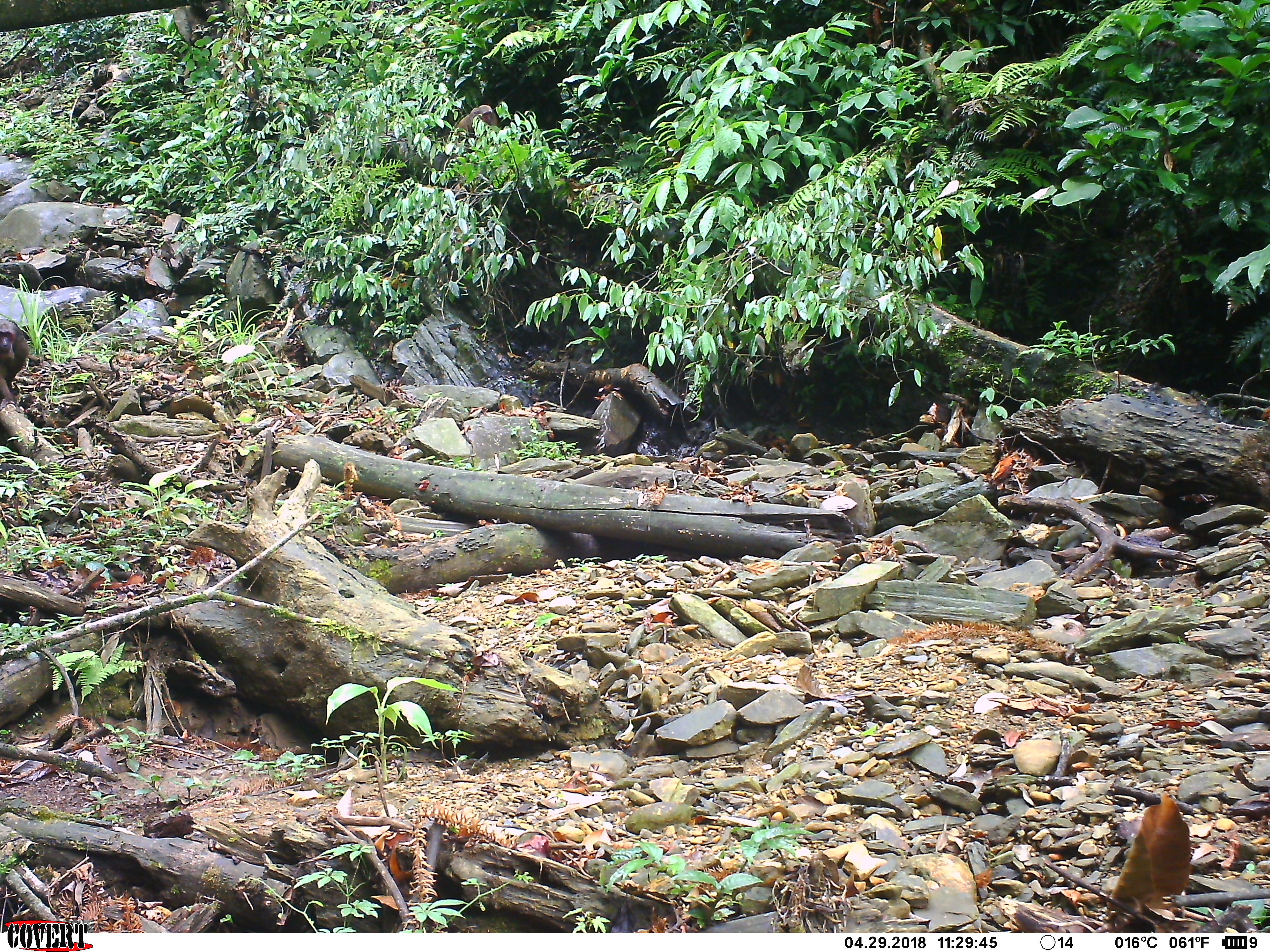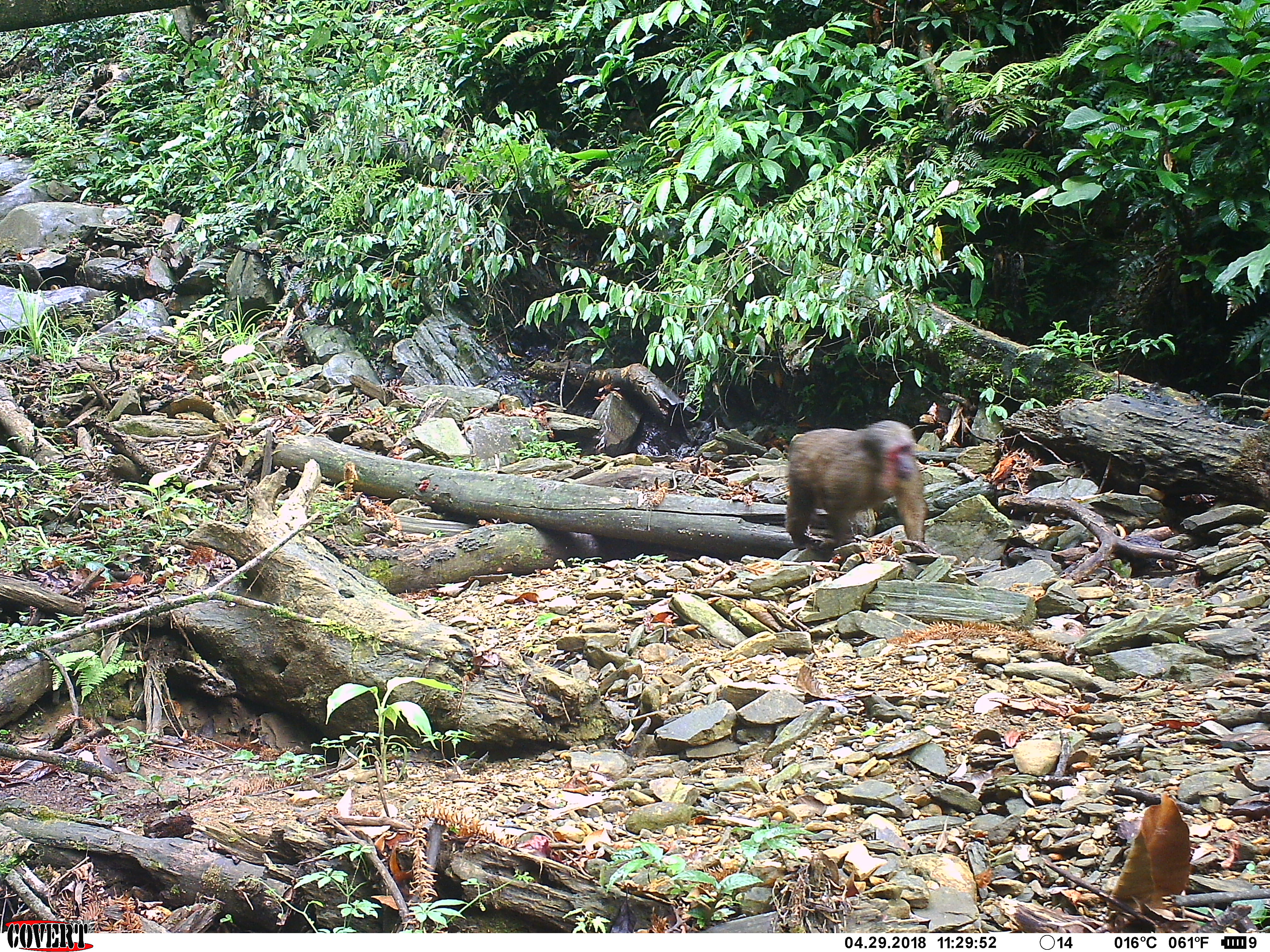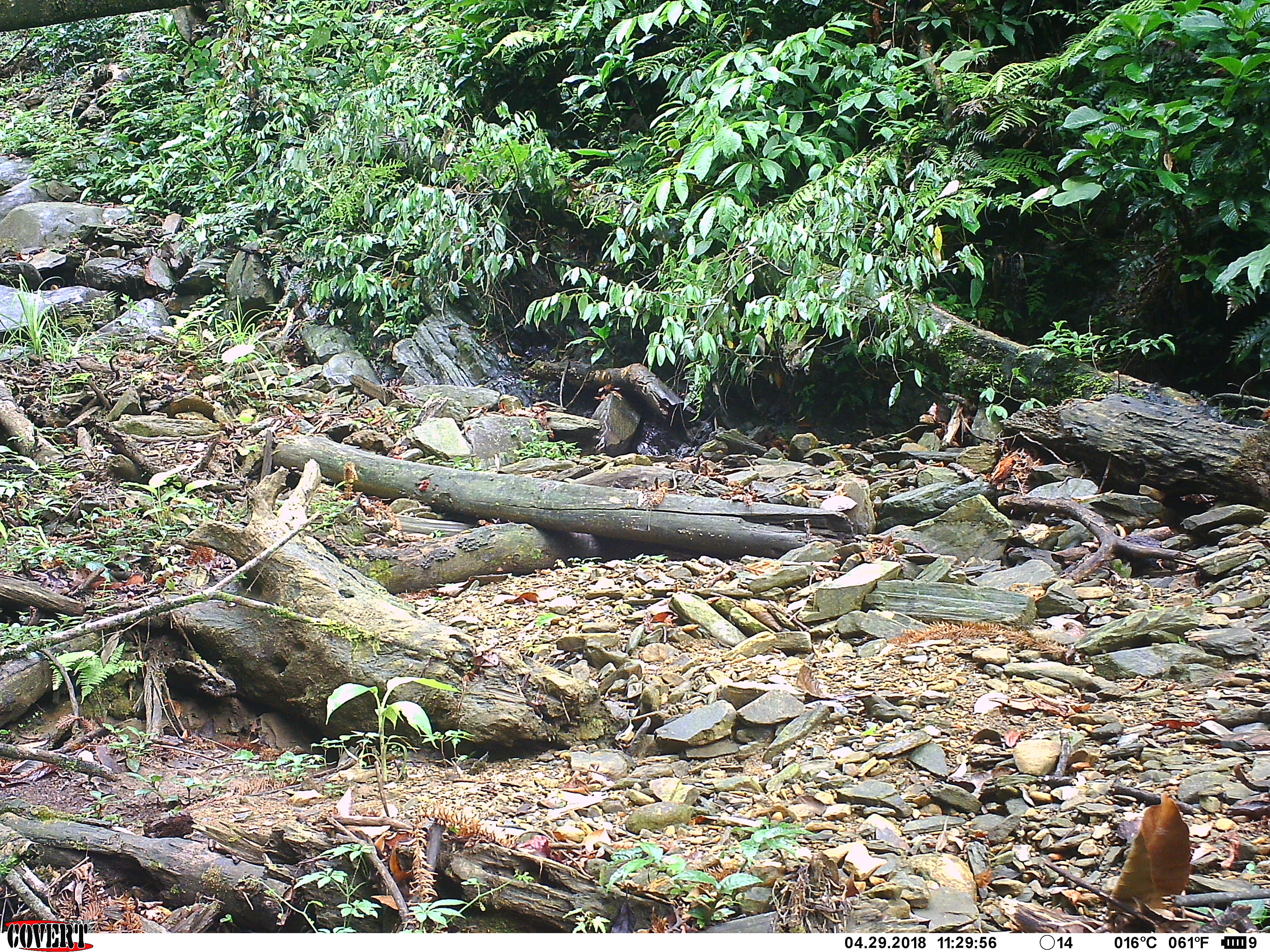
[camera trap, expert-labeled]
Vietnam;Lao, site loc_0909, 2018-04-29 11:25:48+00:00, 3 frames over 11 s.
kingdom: Animalia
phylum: Chordata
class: Mammalia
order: Primates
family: Cercopithecidae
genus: Macaca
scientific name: Macaca arctoides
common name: stump-tailed macaque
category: stump tailed macaque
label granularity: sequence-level